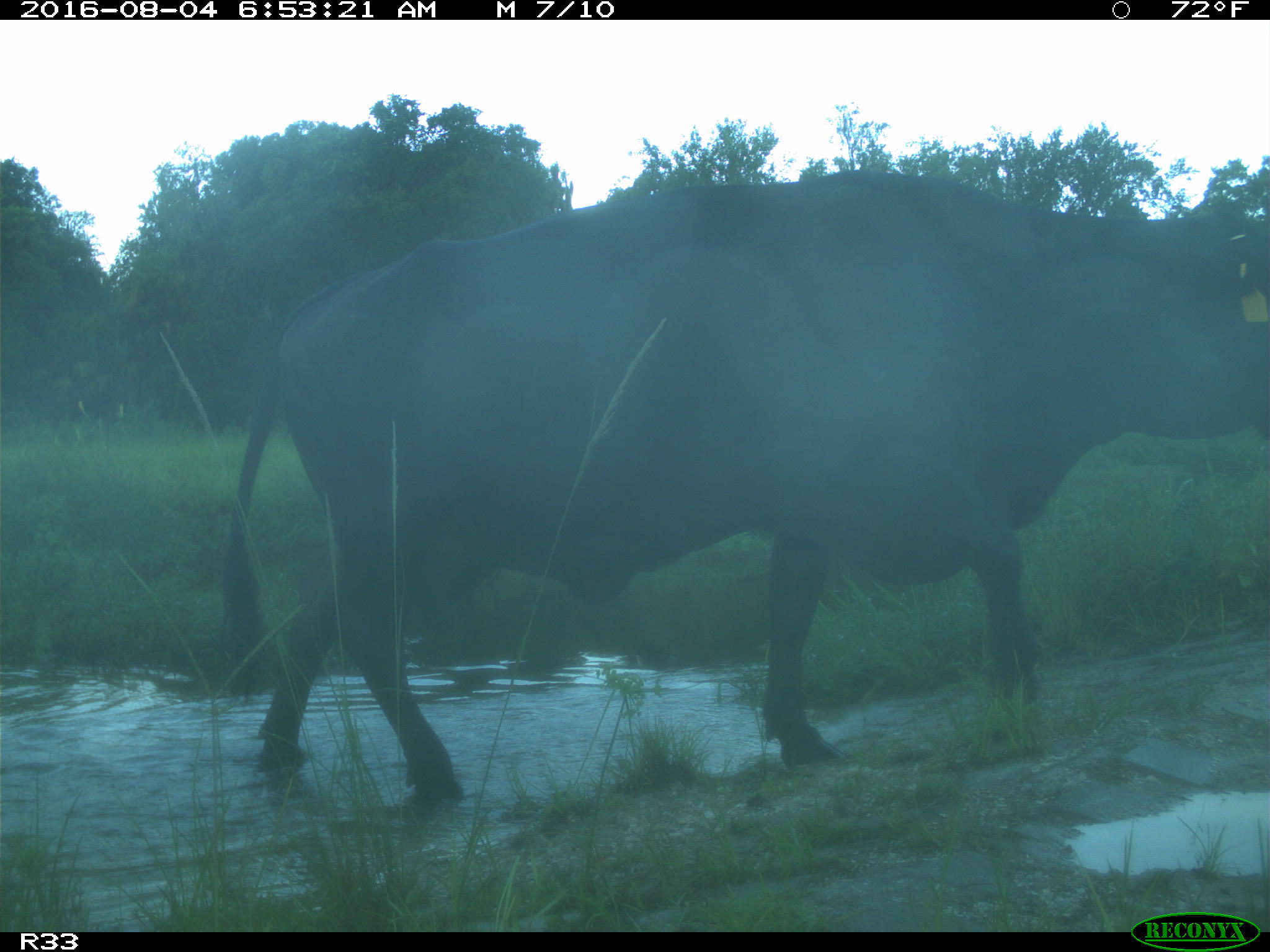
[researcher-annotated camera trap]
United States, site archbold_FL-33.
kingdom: Animalia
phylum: Chordata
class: Mammalia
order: Artiodactyla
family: Bovidae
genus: Bos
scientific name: Bos taurus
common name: domestic cow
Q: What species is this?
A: Bos taurus (domestic cow).